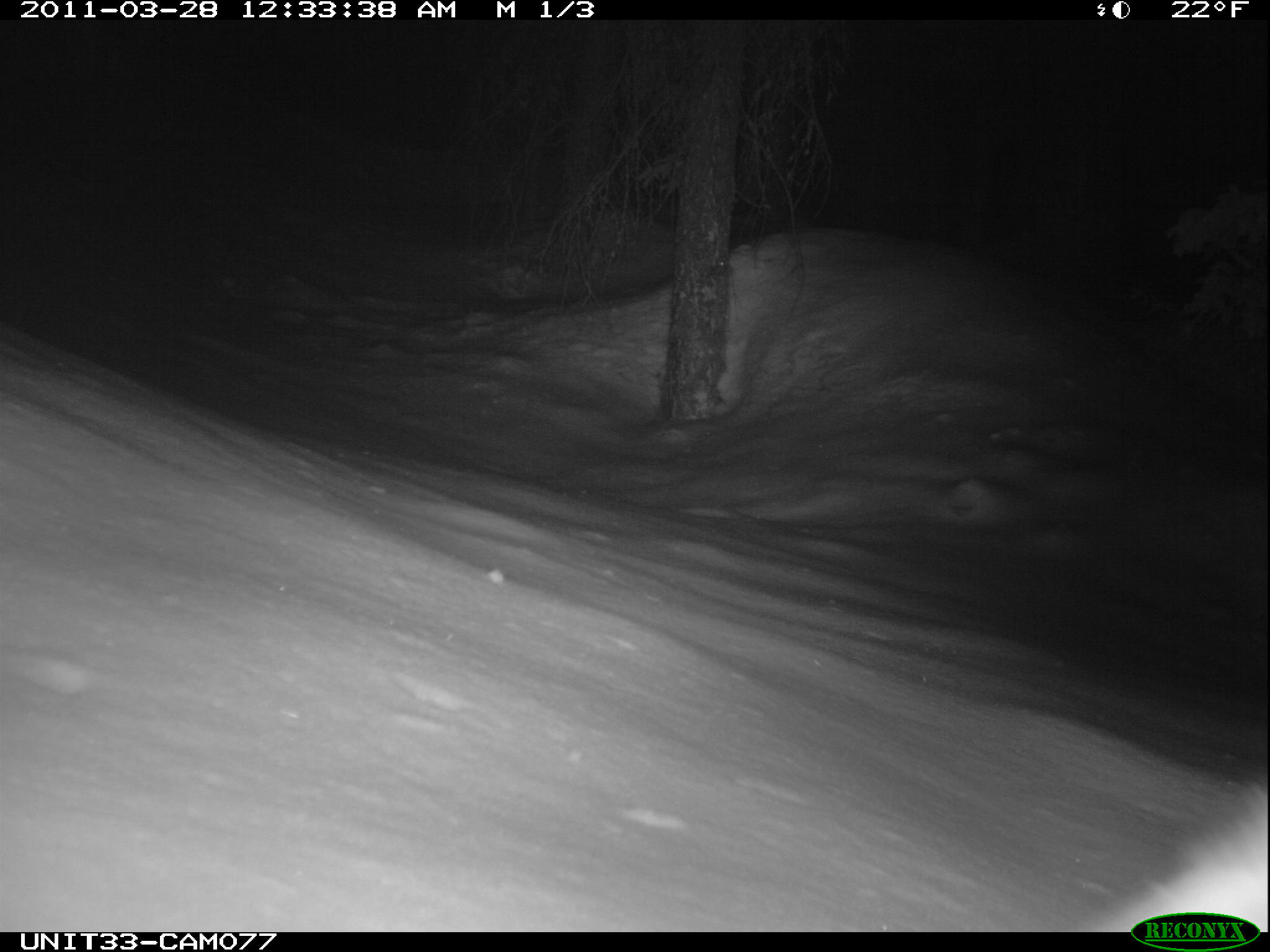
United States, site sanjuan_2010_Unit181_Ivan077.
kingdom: Animalia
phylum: Chordata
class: Mammalia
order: Lagomorpha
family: Leporidae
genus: Lepus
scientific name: Lepus americanus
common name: snowshoe hare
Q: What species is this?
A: Lepus americanus (snowshoe hare).